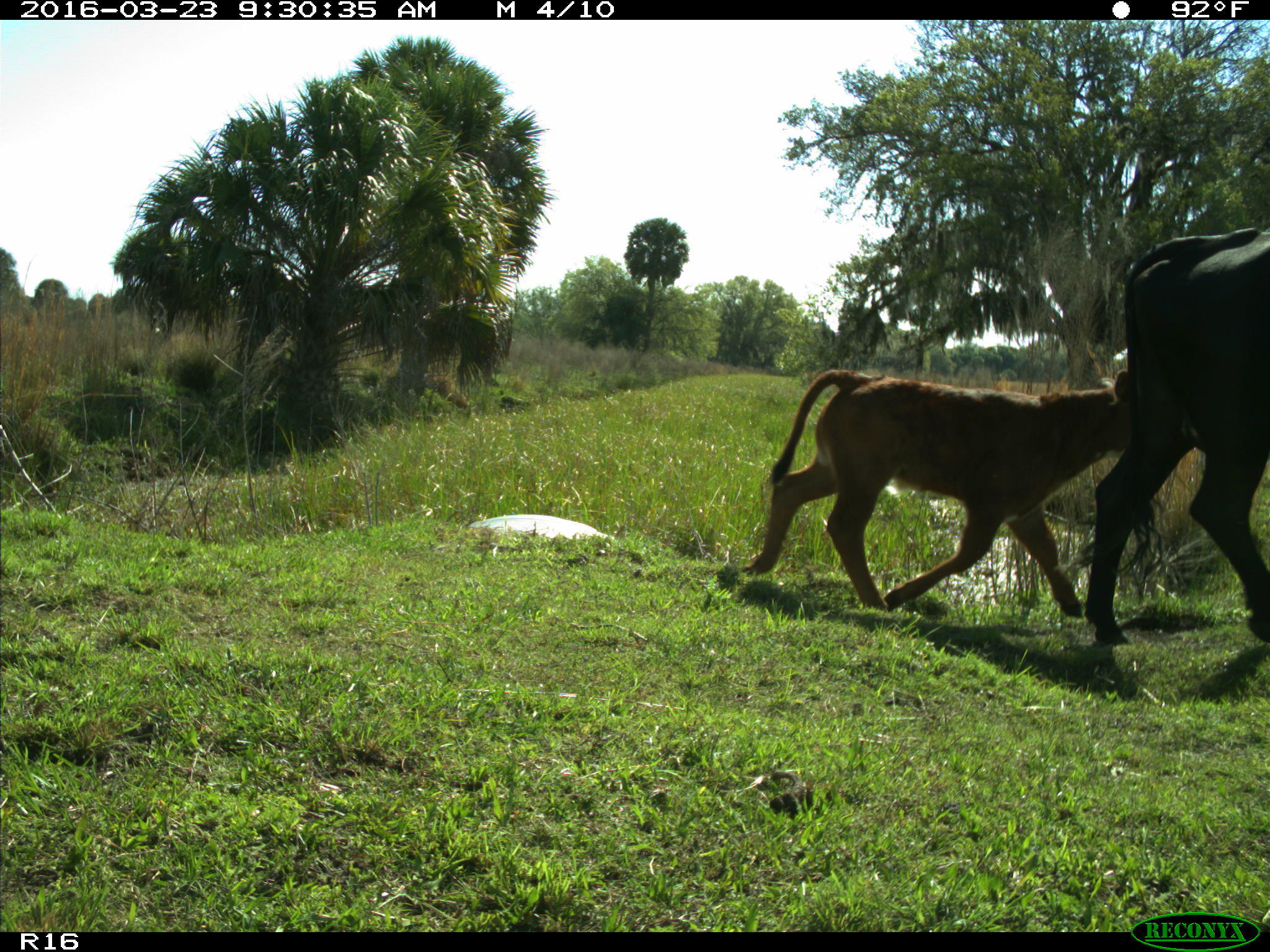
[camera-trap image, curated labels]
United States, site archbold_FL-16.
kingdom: Animalia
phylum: Chordata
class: Mammalia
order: Artiodactyla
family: Bovidae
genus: Bos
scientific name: Bos taurus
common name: domestic cow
Bos taurus (domestic cow).